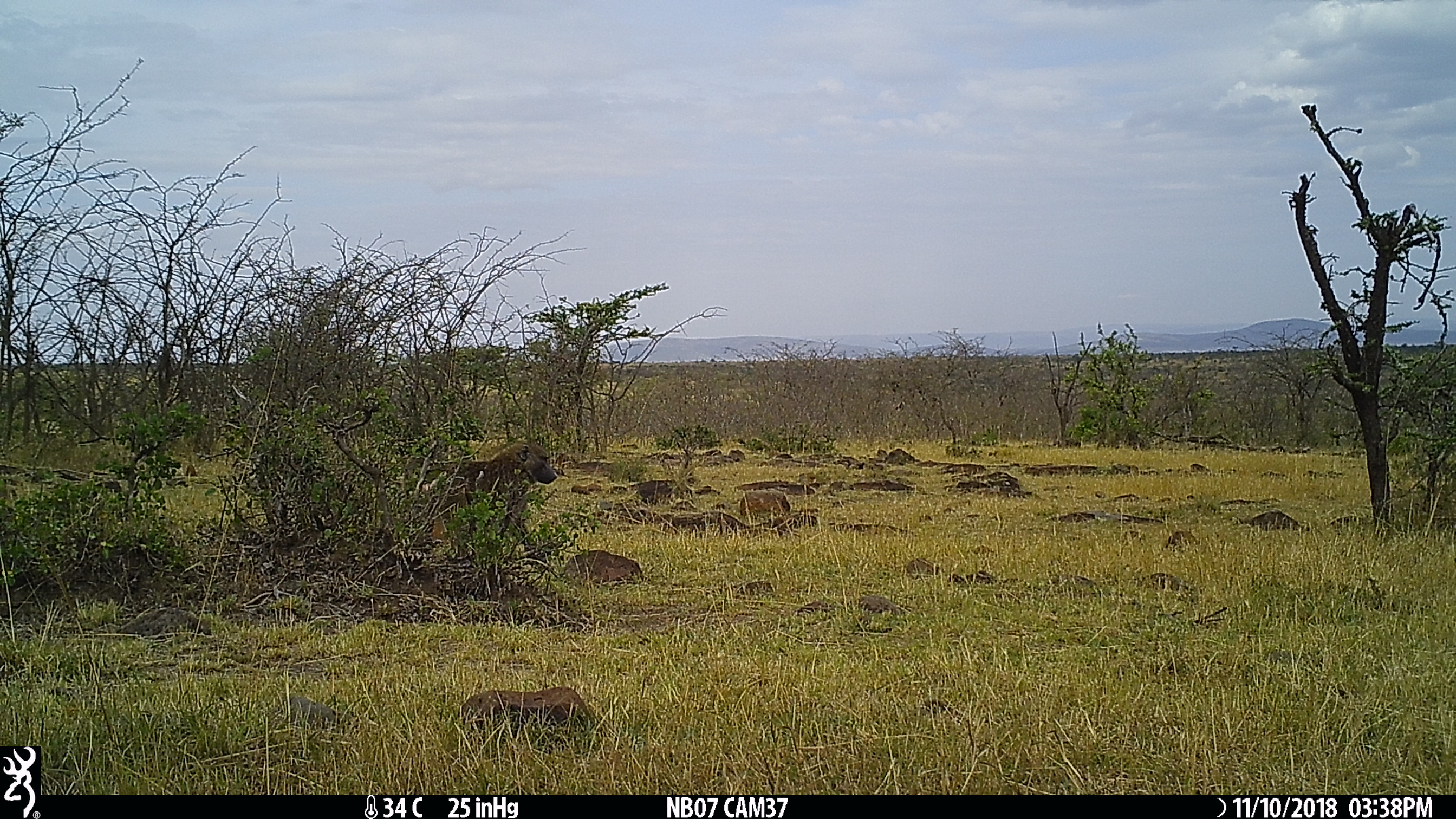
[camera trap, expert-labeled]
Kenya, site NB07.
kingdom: Animalia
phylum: Chordata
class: Mammalia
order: Primates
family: Cercopithecidae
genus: Papio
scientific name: Papio anubis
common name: olive baboon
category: baboon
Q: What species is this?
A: Baboon (olive baboon) (Papio anubis).